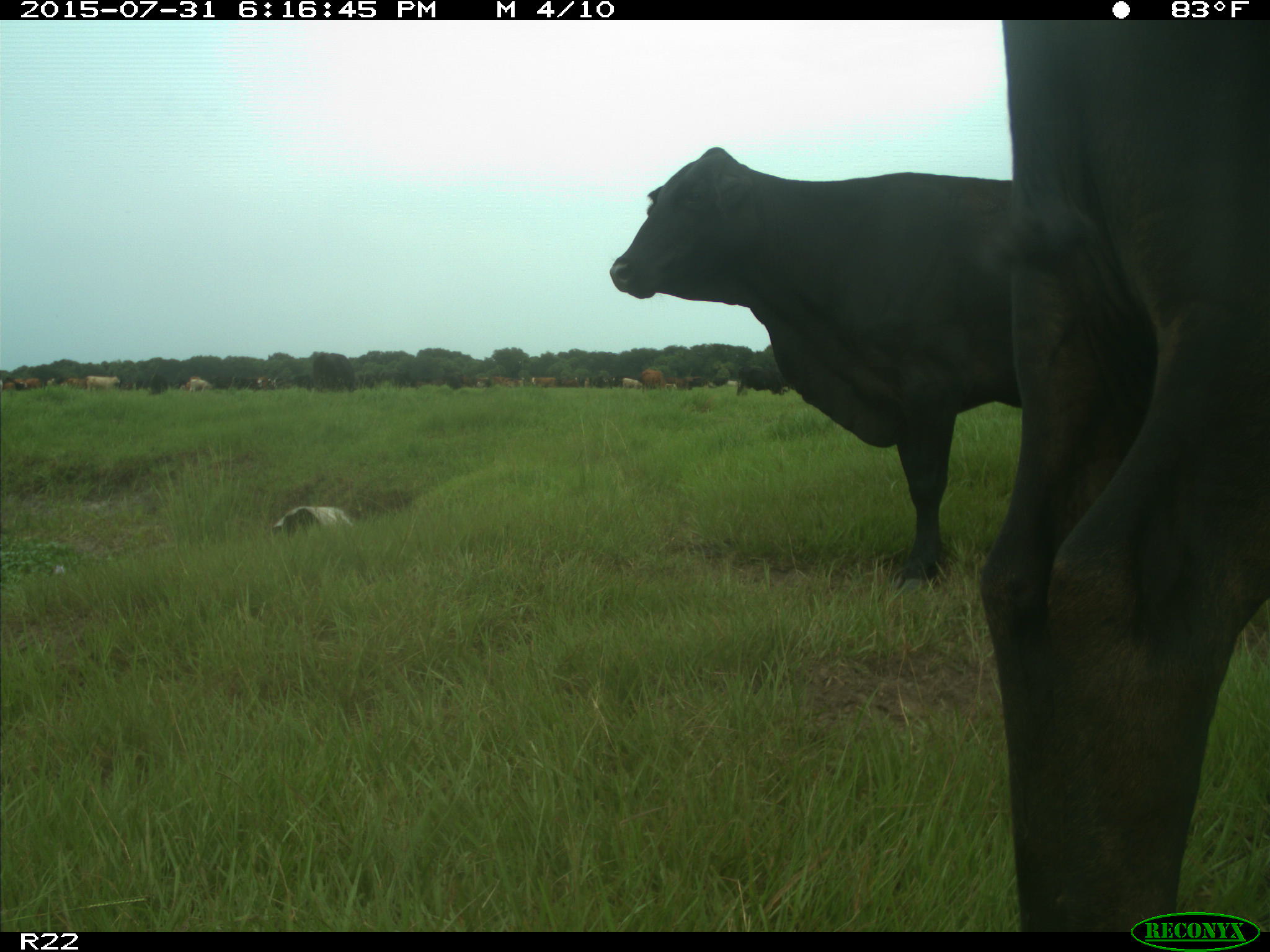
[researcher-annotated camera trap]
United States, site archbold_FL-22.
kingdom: Animalia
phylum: Chordata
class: Mammalia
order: Artiodactyla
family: Bovidae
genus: Bos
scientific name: Bos taurus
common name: domestic cow